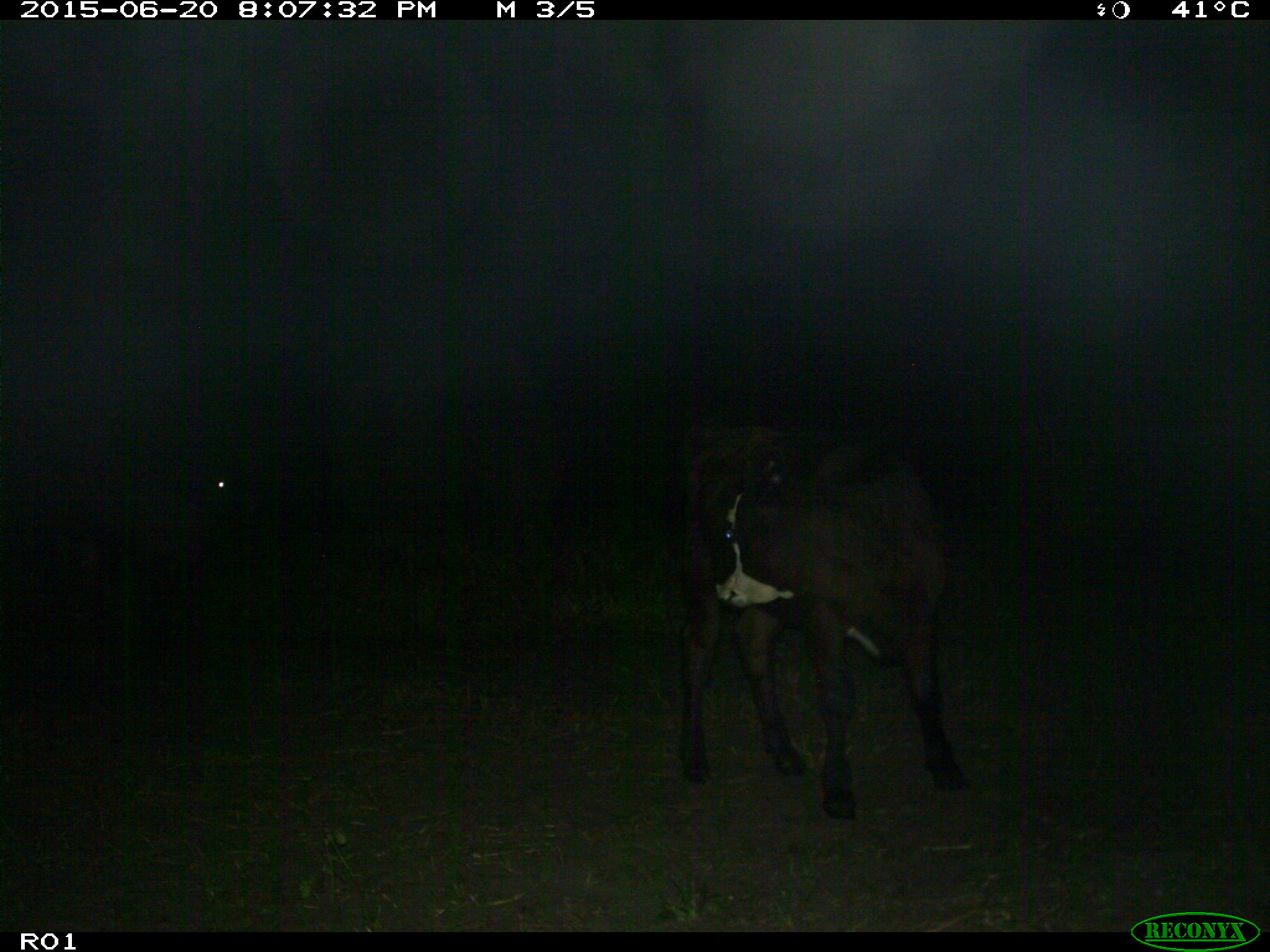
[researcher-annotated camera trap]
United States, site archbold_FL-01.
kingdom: Animalia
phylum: Chordata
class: Mammalia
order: Artiodactyla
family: Bovidae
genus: Bos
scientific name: Bos taurus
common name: domestic cow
Bos taurus (domestic cow).